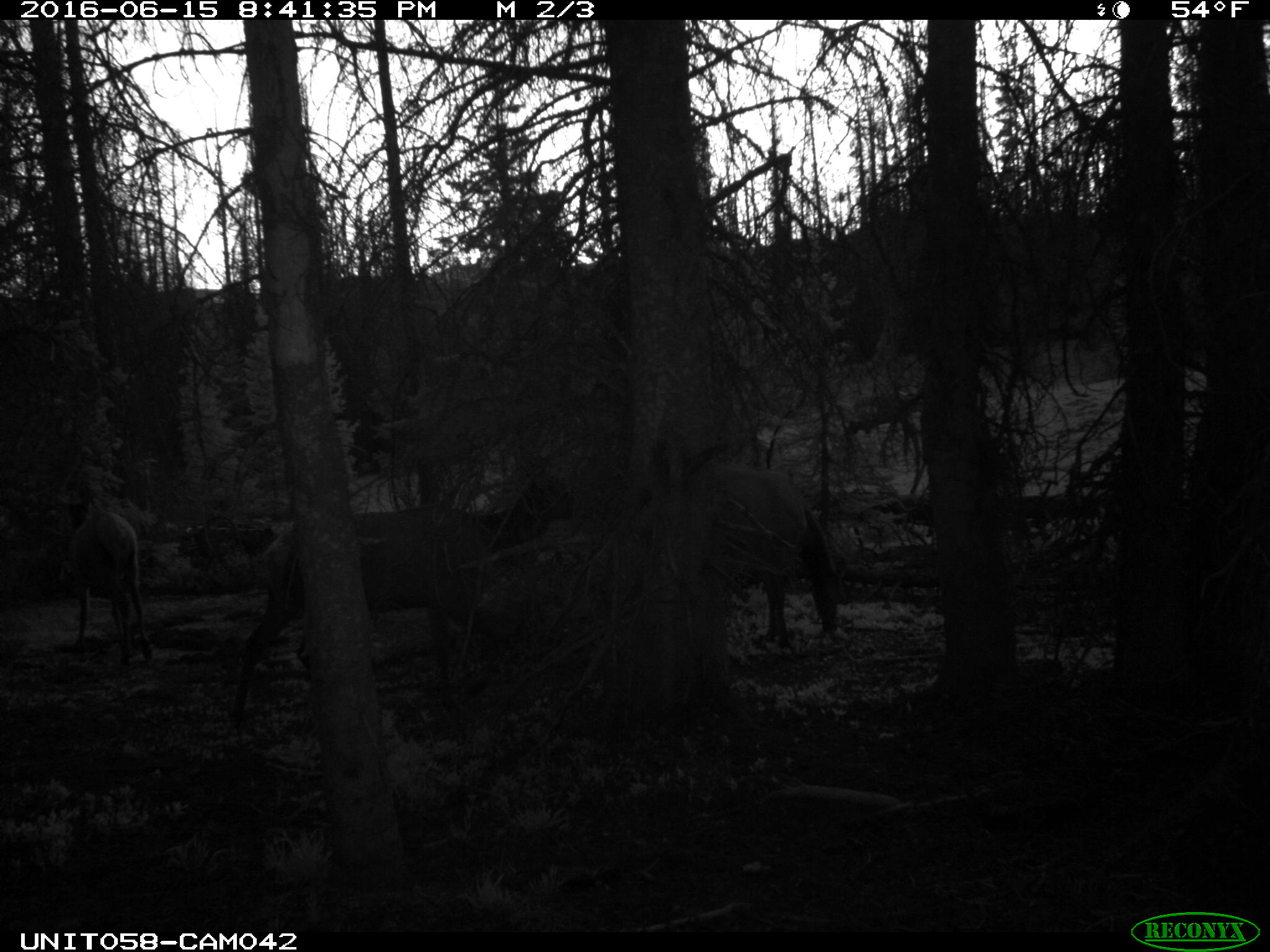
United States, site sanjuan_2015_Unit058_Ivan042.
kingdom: Animalia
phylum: Chordata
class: Mammalia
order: Artiodactyla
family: Cervidae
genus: Cervus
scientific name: Cervus elaphus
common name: red deer